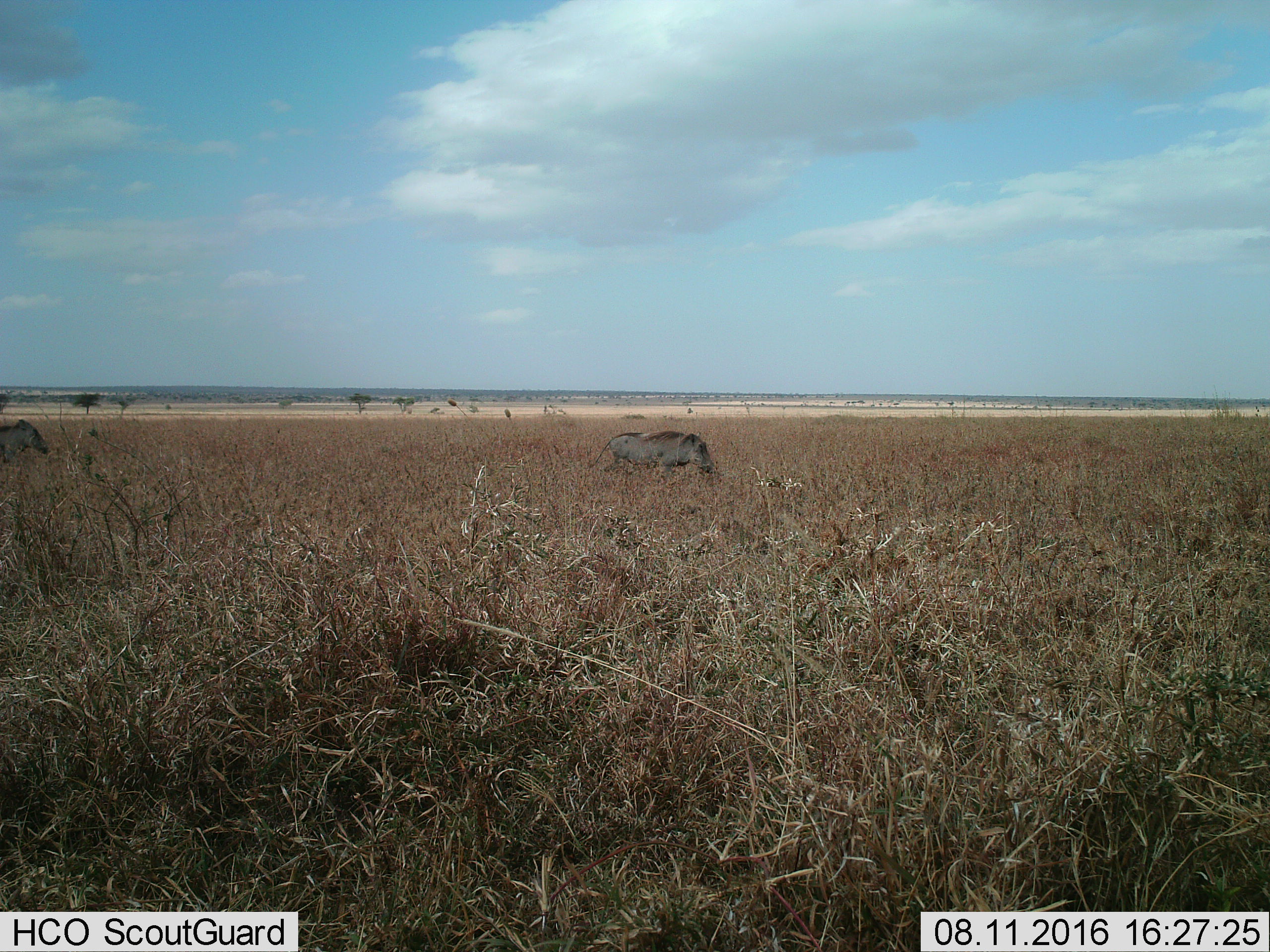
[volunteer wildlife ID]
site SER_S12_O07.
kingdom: Animalia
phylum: Chordata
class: Mammalia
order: Artiodactyla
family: Suidae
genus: Phacochoerus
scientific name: Phacochoerus africanus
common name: warthog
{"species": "warthog (Phacochoerus africanus)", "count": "2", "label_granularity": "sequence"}